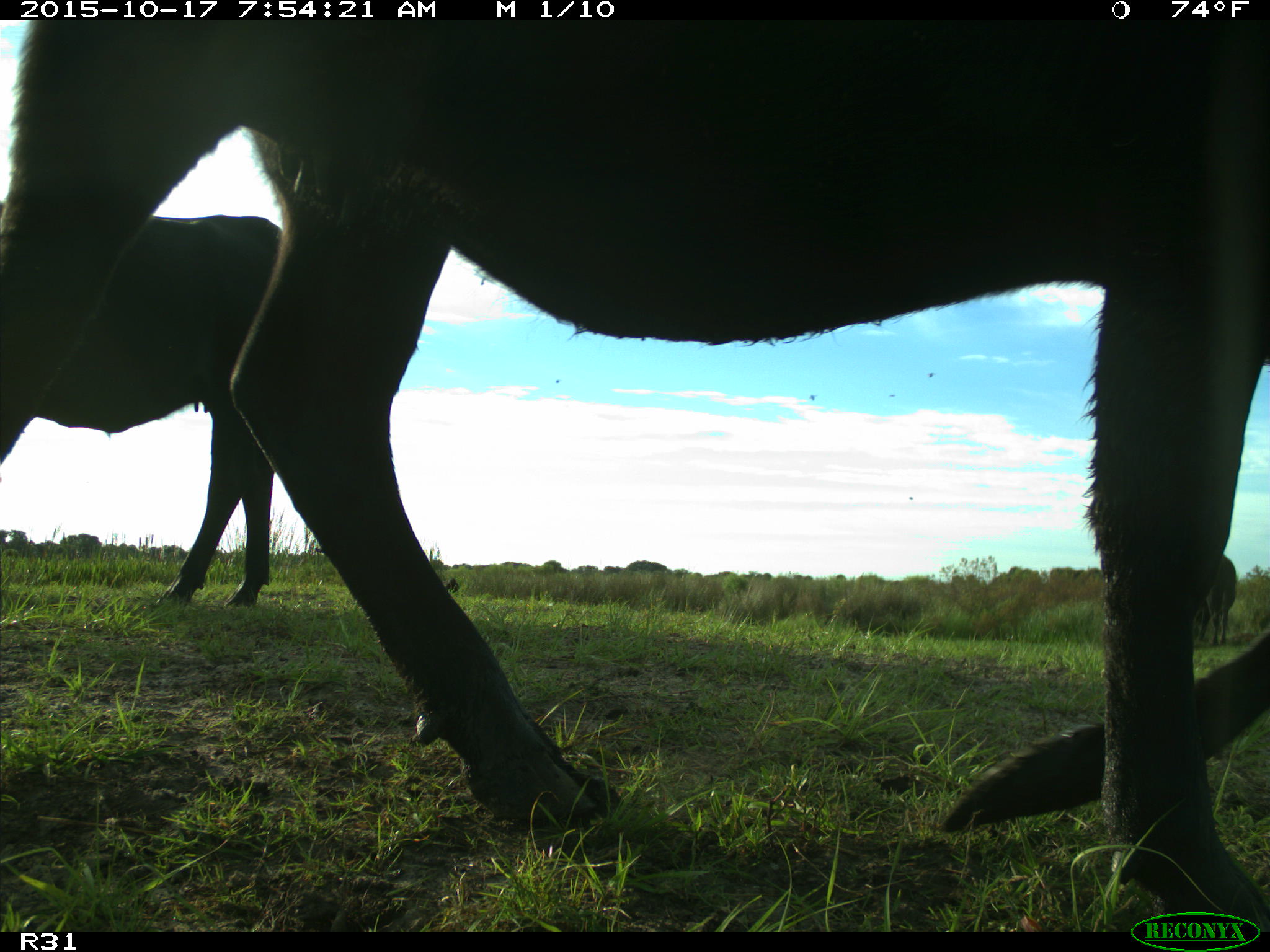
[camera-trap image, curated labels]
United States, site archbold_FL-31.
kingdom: Animalia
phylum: Chordata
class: Mammalia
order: Artiodactyla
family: Bovidae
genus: Bos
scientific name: Bos taurus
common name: domestic cow